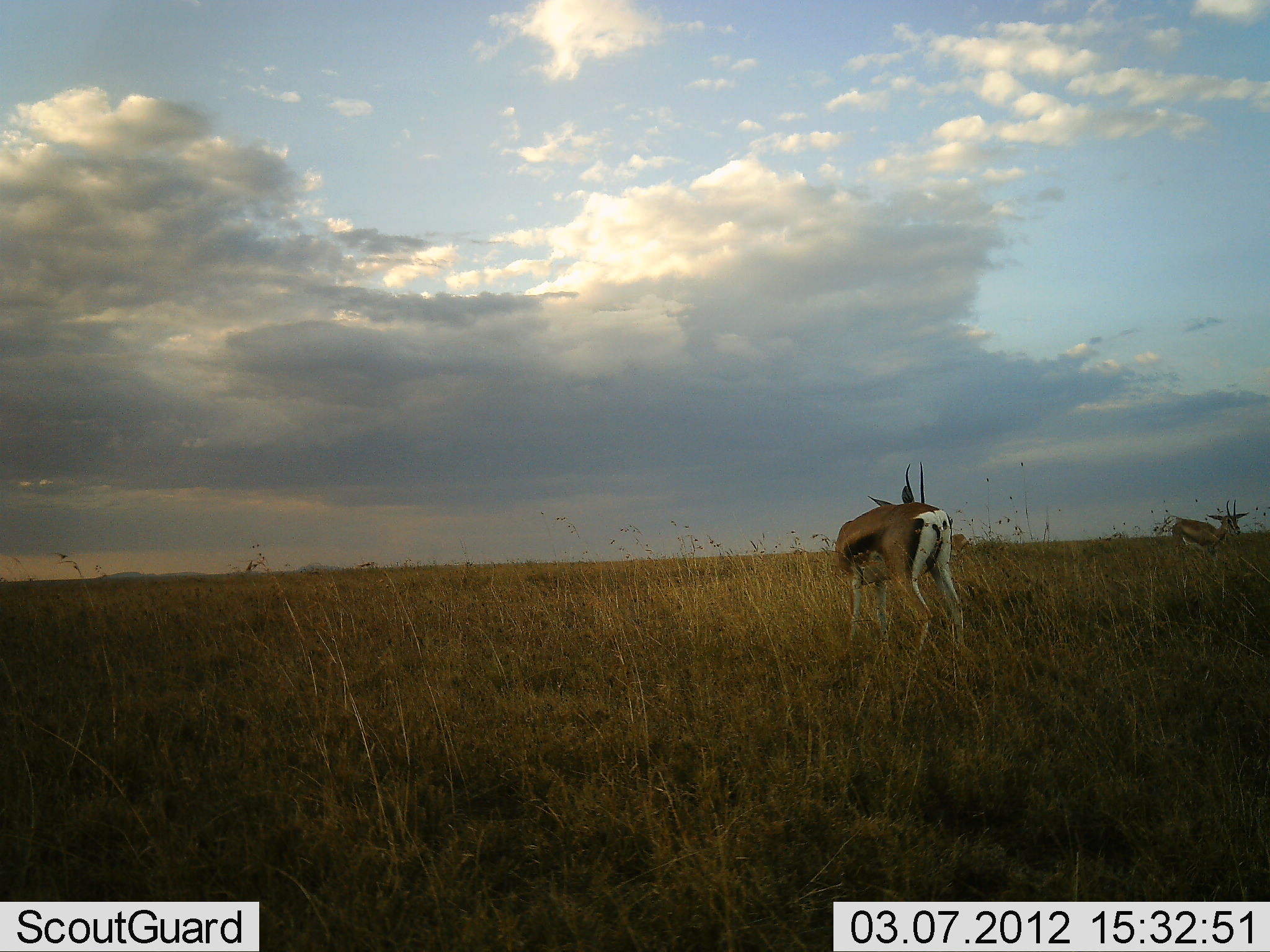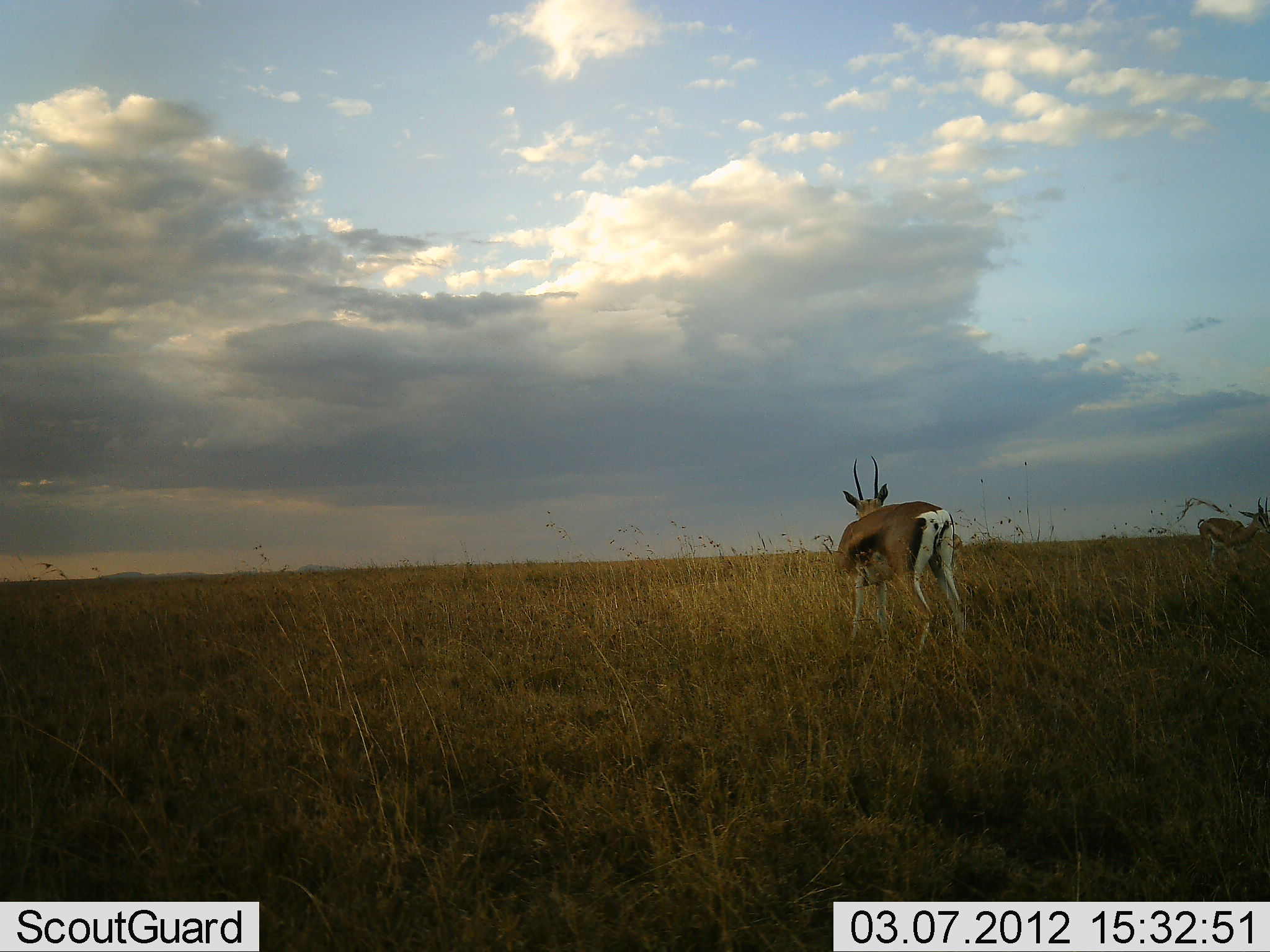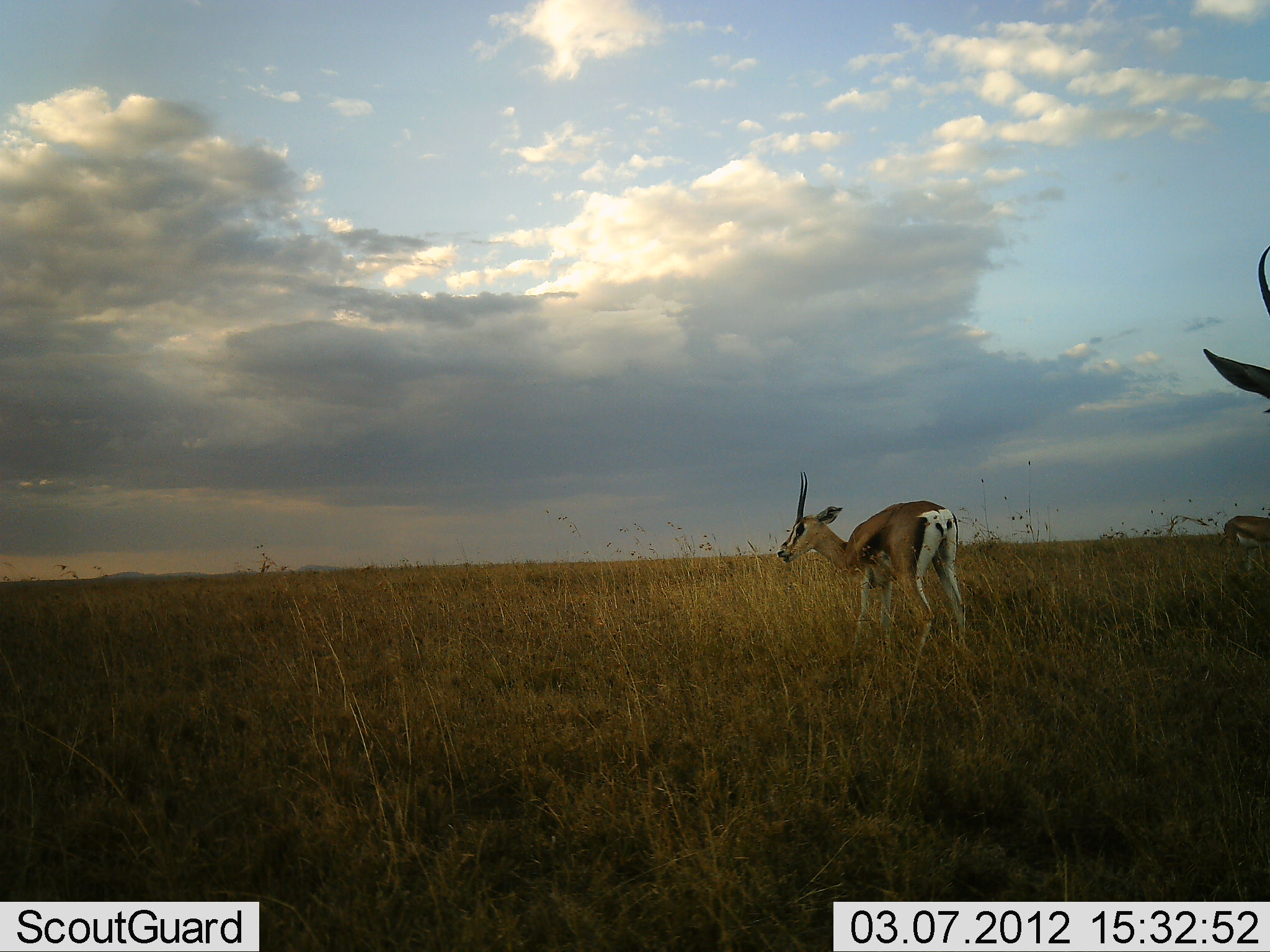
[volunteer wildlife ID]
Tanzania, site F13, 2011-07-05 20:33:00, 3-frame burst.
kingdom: Animalia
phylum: Chordata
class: Mammalia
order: Artiodactyla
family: Bovidae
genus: Eudorcas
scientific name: Eudorcas thomsonii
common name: thomson's gazelle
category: gazellethomsons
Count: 2.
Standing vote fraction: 71%.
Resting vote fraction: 7%.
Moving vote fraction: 29%.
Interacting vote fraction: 0%.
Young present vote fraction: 0%.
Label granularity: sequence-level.